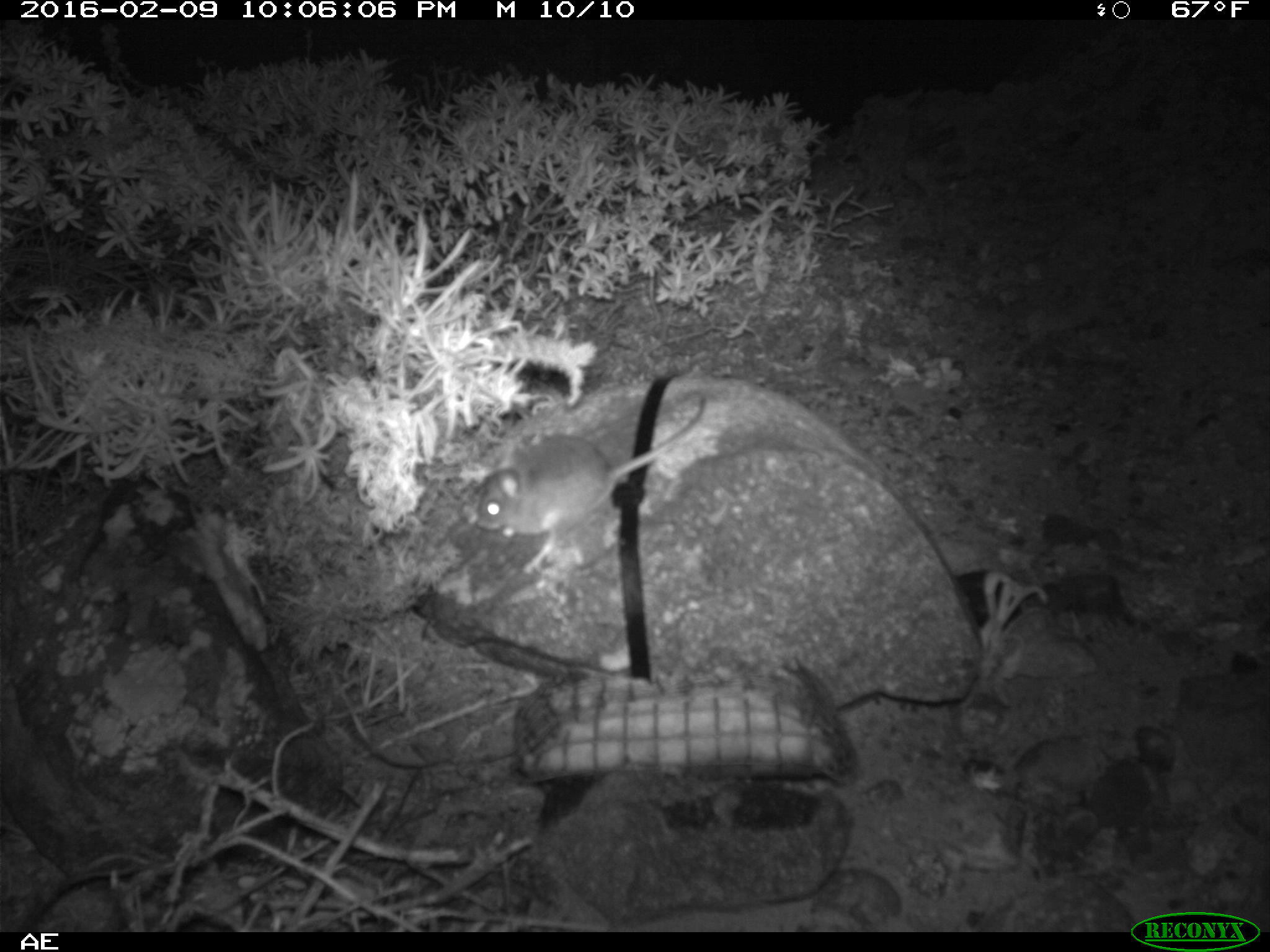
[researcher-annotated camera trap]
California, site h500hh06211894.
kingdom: Animalia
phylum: Chordata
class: Mammalia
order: Rodentia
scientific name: Rodentia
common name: rodent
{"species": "rodent (Rodentia)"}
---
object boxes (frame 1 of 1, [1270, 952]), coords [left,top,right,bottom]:
rodent: [476,397,707,572]